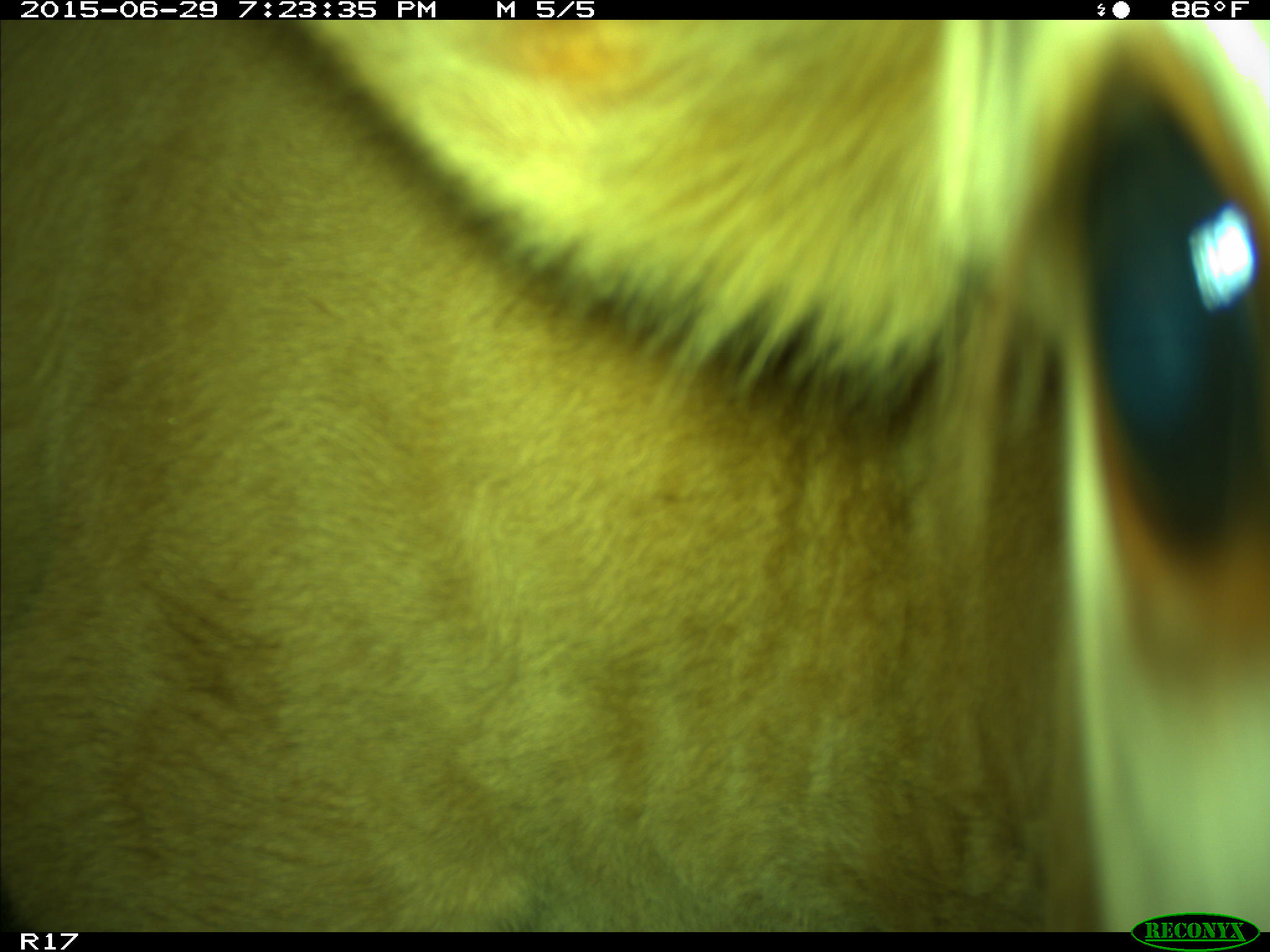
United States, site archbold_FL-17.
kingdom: Animalia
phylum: Chordata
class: Mammalia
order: Artiodactyla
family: Bovidae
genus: Bos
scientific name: Bos taurus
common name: domestic cow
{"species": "Bos taurus (domestic cow)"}